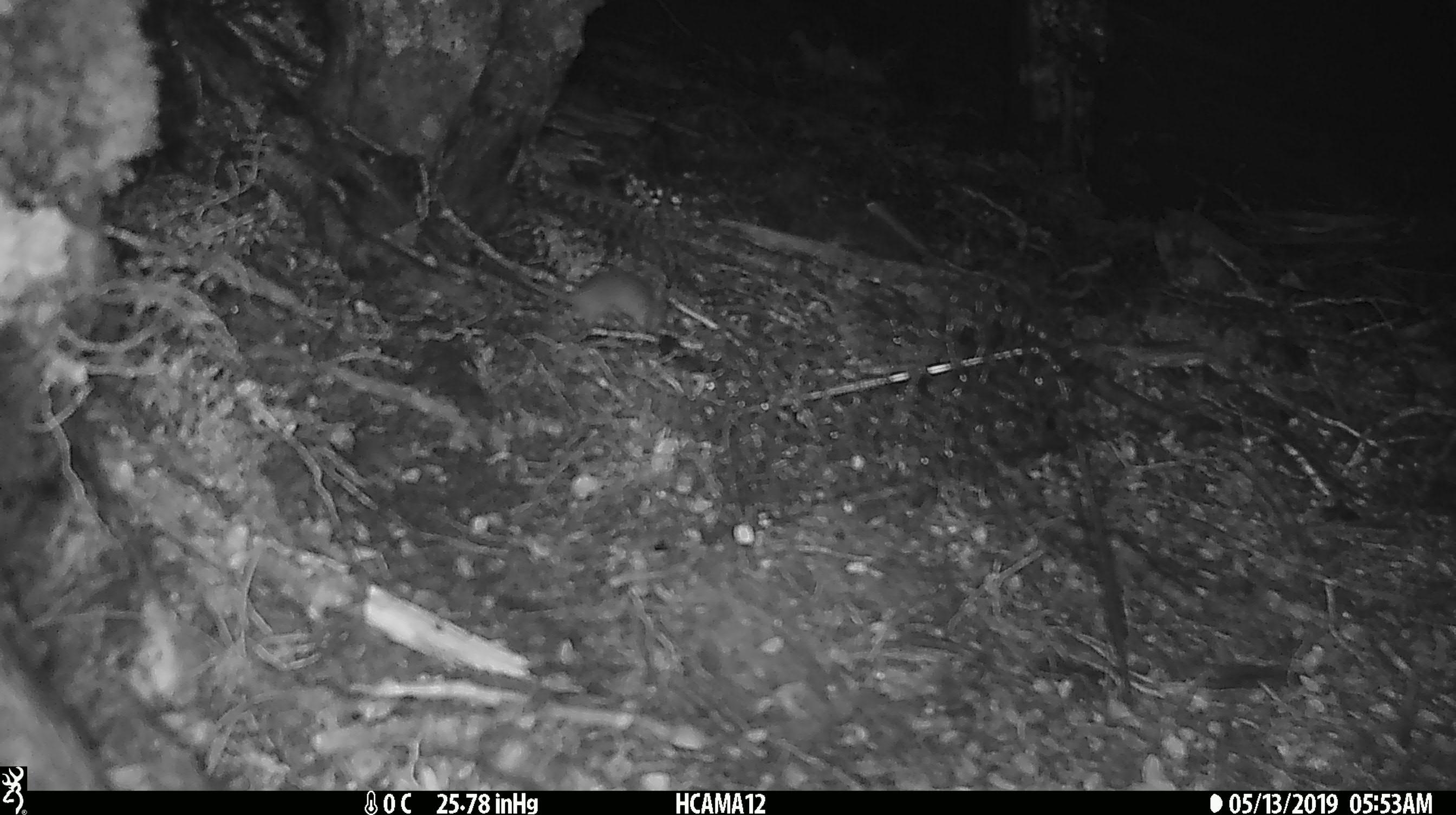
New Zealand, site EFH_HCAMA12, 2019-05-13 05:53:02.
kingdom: Animalia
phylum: Chordata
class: Mammalia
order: Rodentia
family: Muridae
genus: Mus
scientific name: Mus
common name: mouse